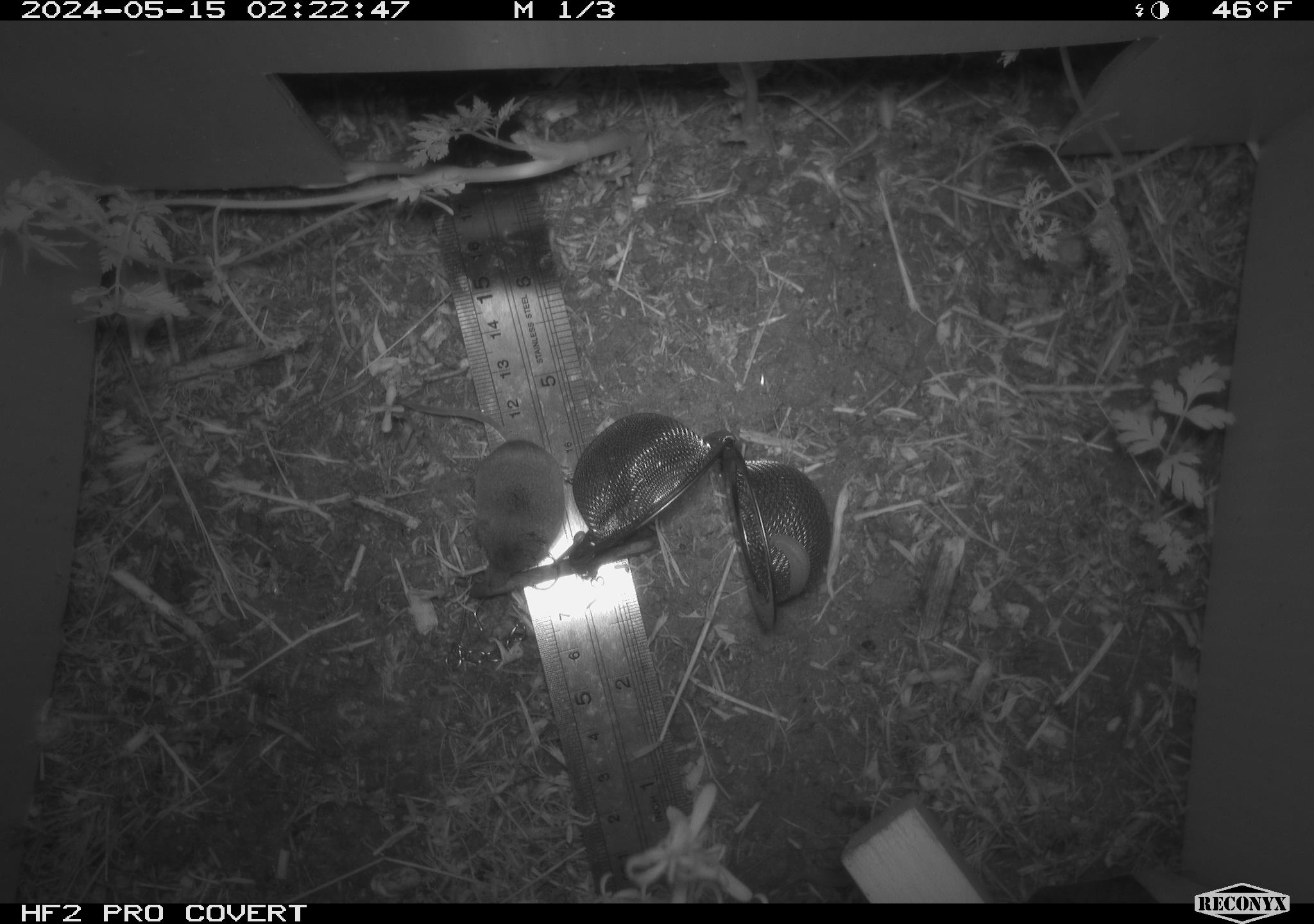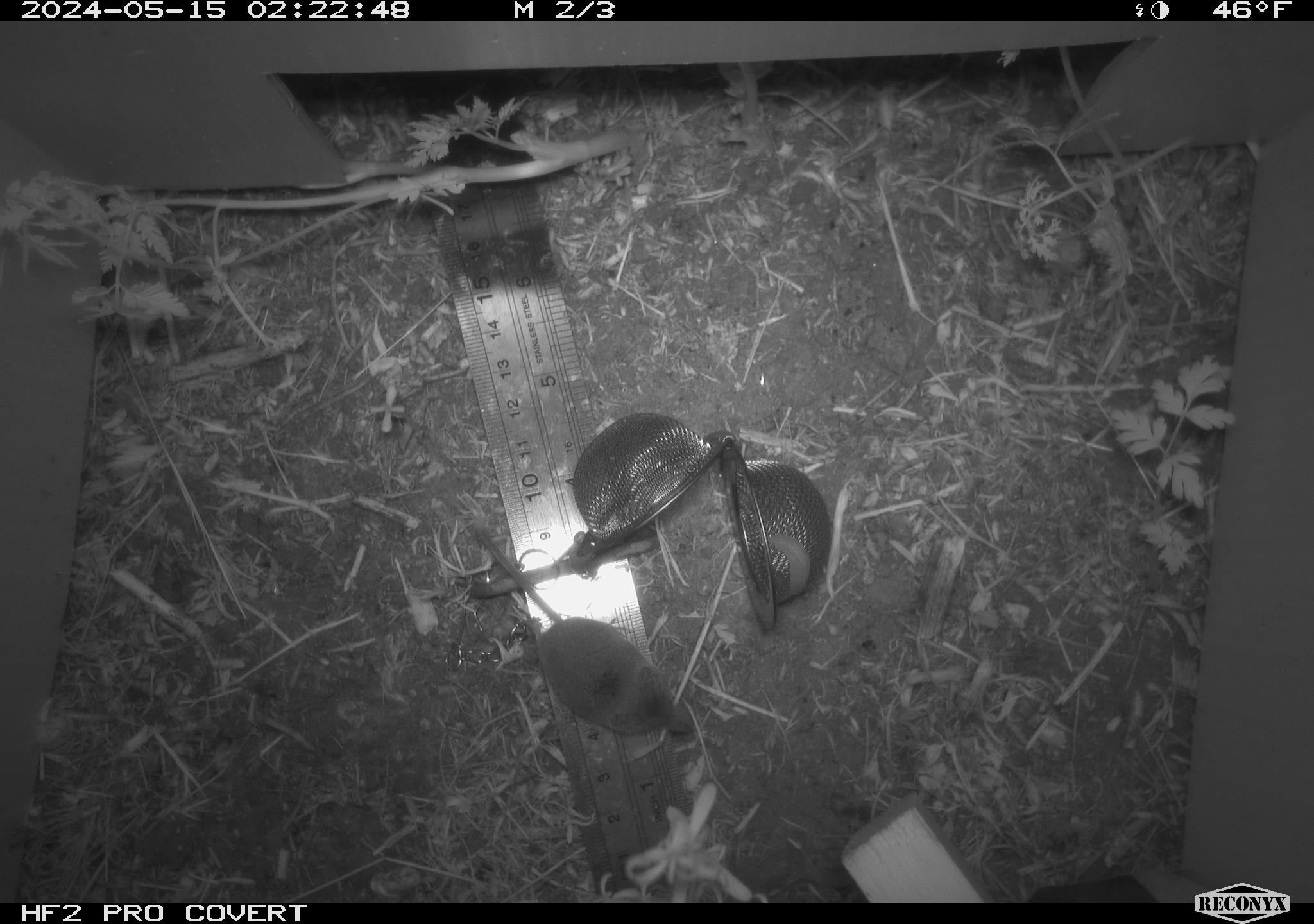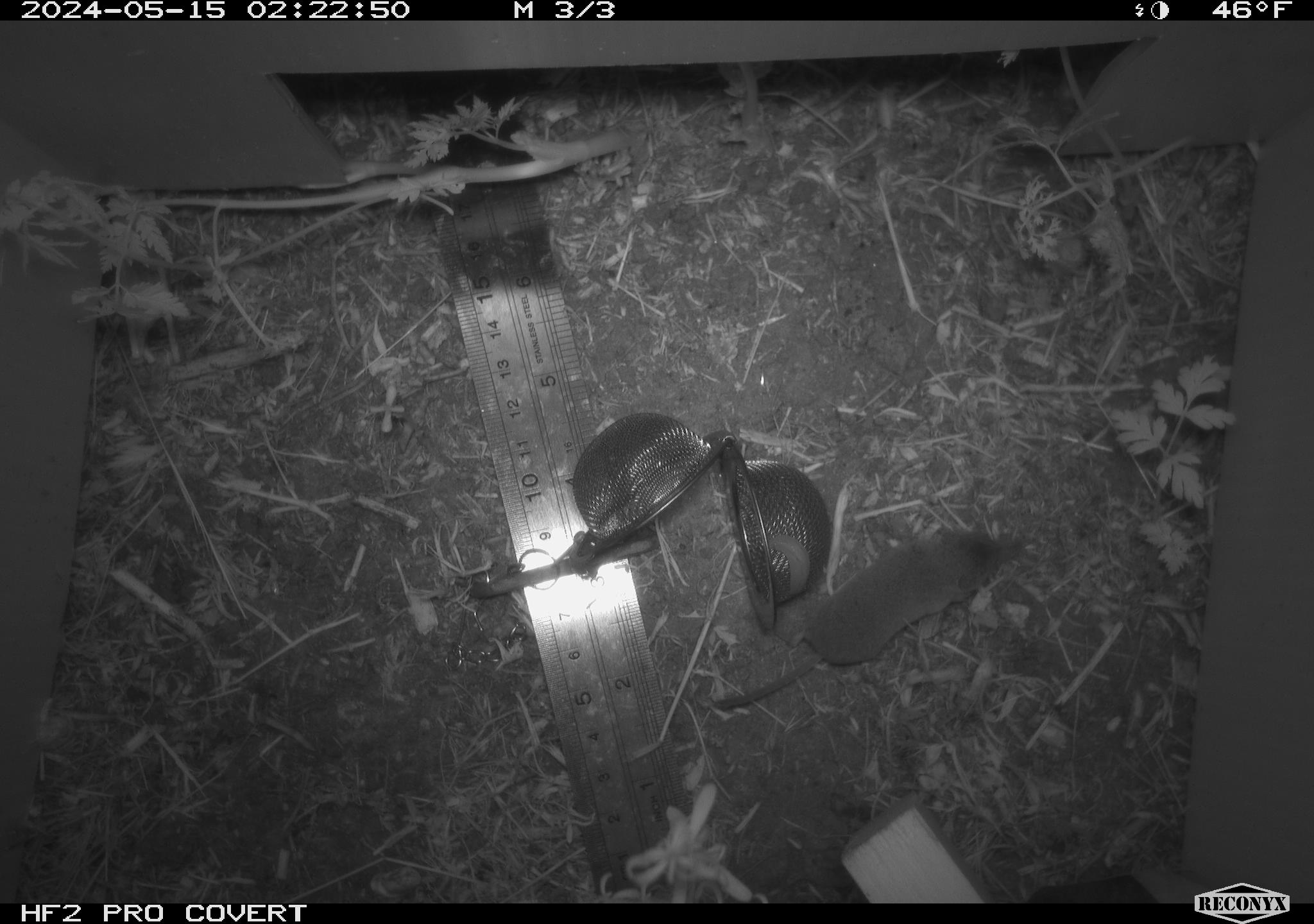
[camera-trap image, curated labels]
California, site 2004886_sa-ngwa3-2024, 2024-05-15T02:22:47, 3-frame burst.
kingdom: Animalia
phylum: Chordata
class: Mammalia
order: Eulipotyphla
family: Soricidae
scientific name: Soricidae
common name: shrews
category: soricidae family